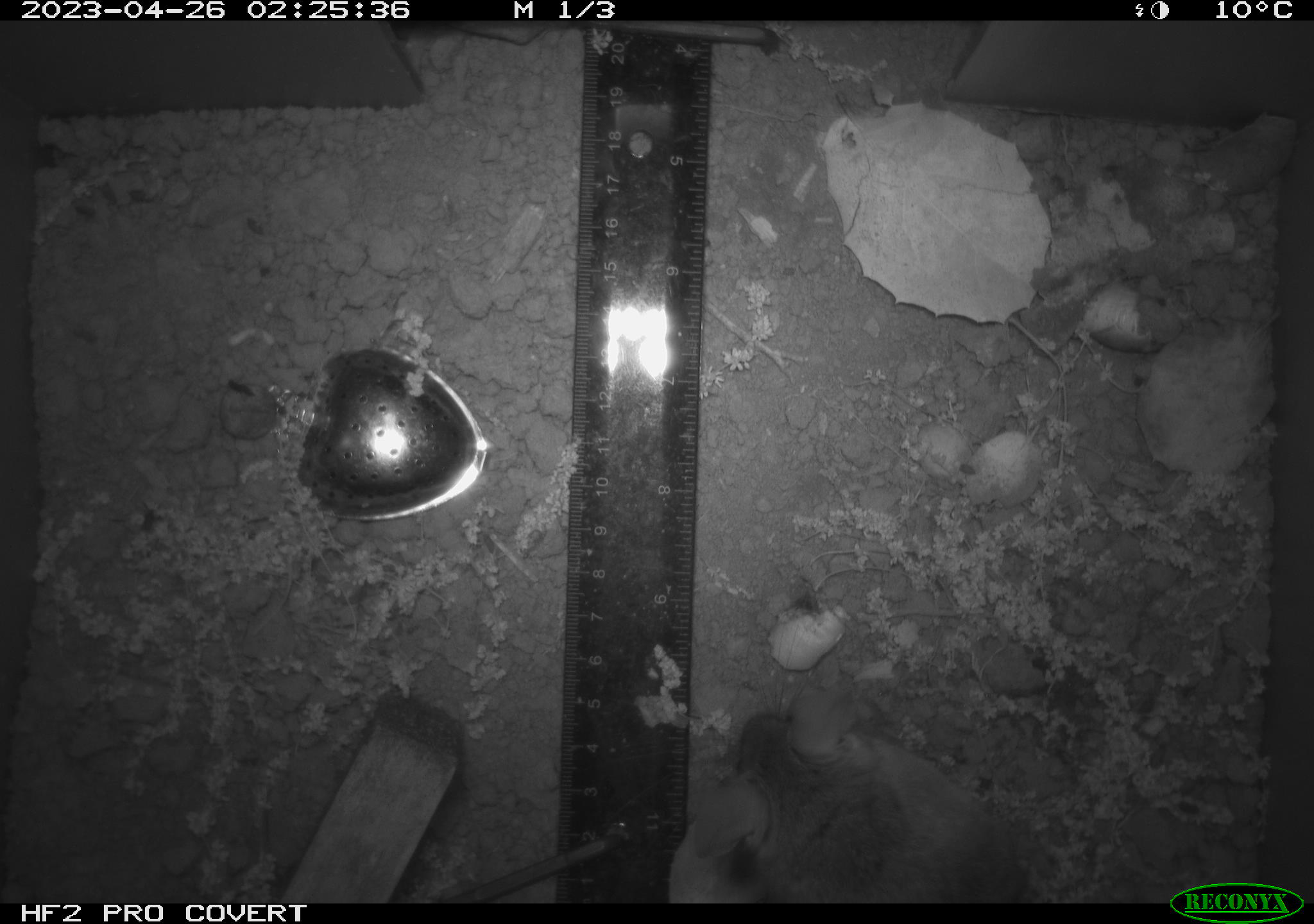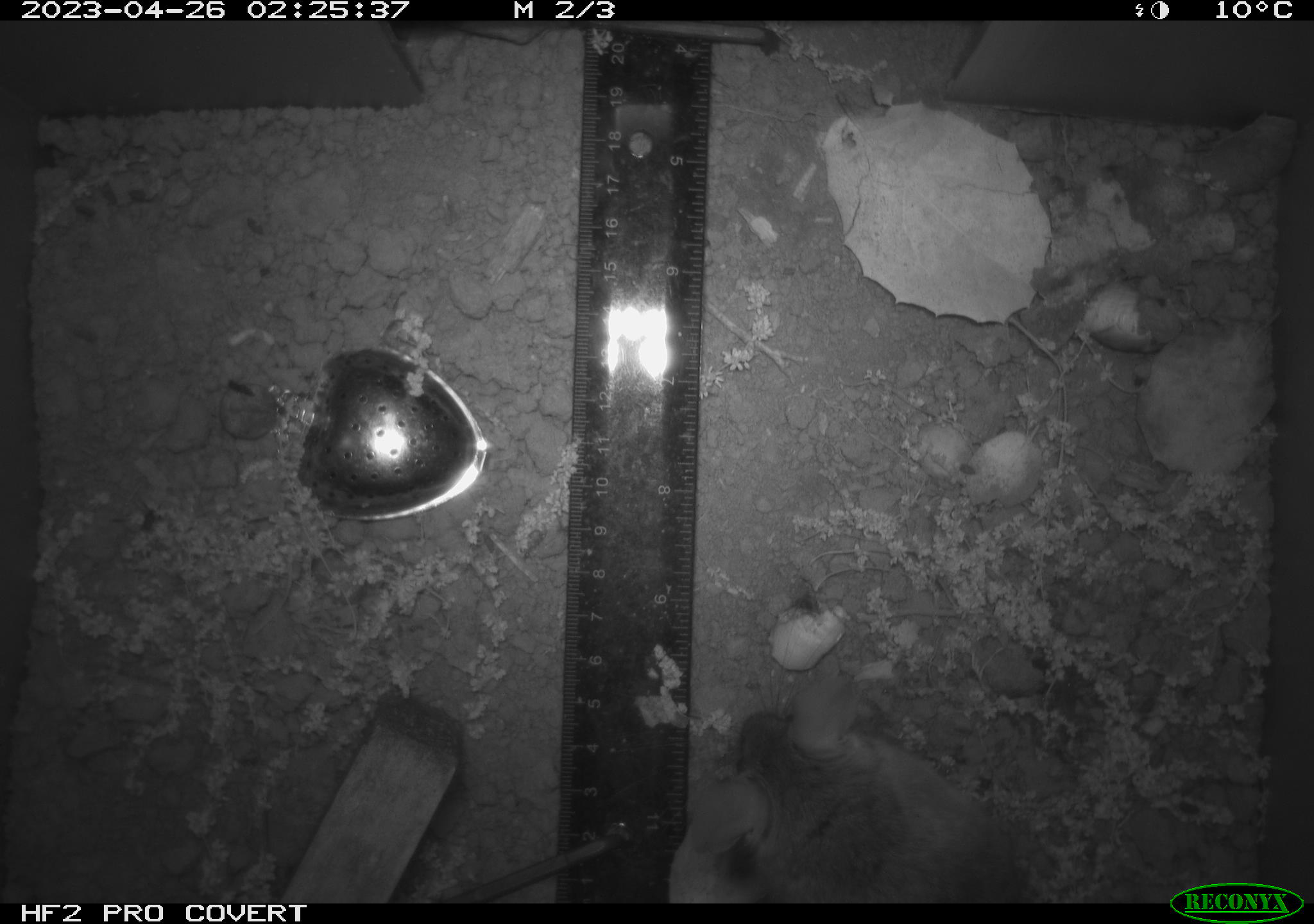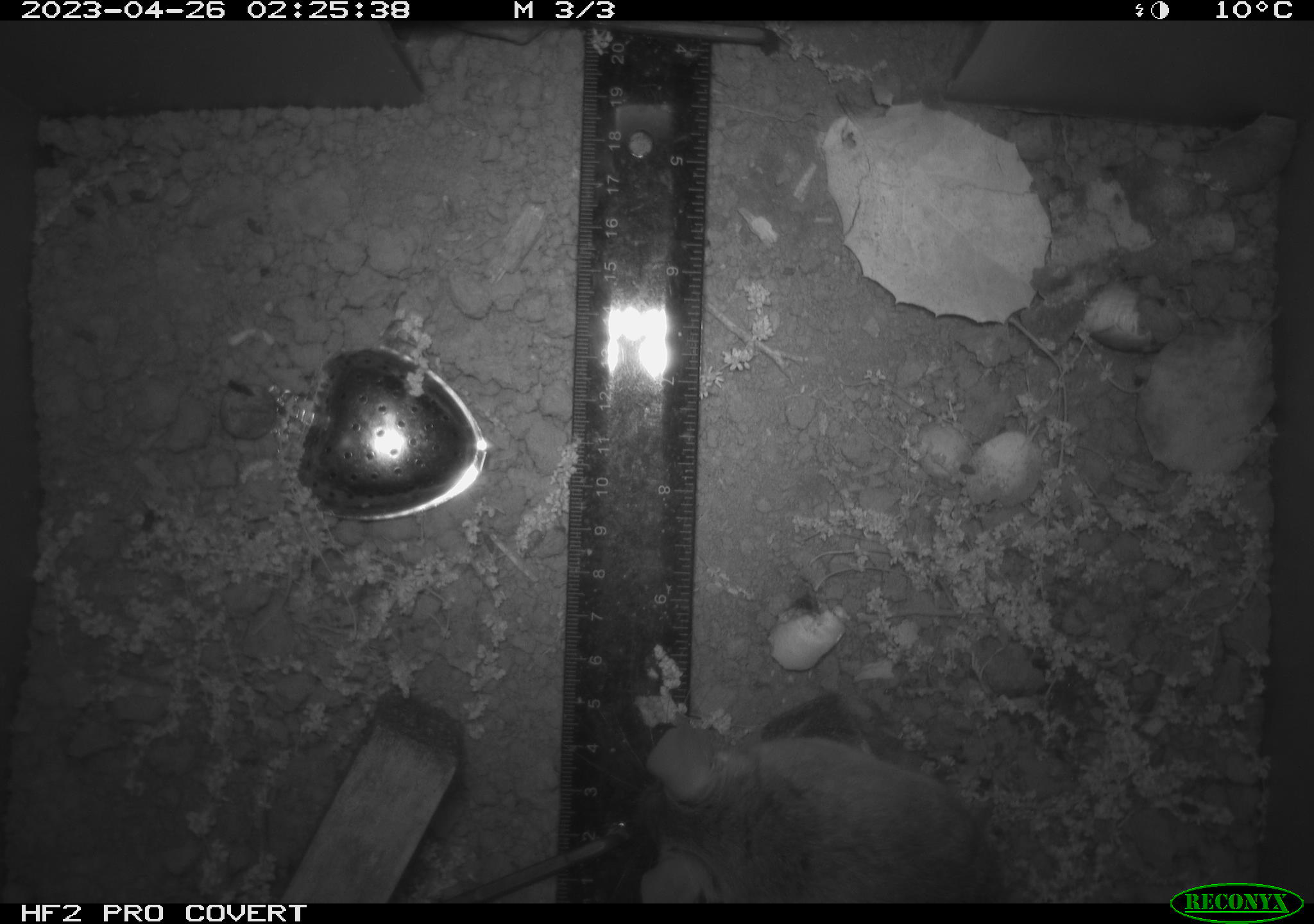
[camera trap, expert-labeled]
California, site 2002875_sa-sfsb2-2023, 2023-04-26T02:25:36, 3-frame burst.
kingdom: Animalia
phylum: Chordata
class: Mammalia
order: Rodentia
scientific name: Rodentia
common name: mouse species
Mouse species (Rodentia).